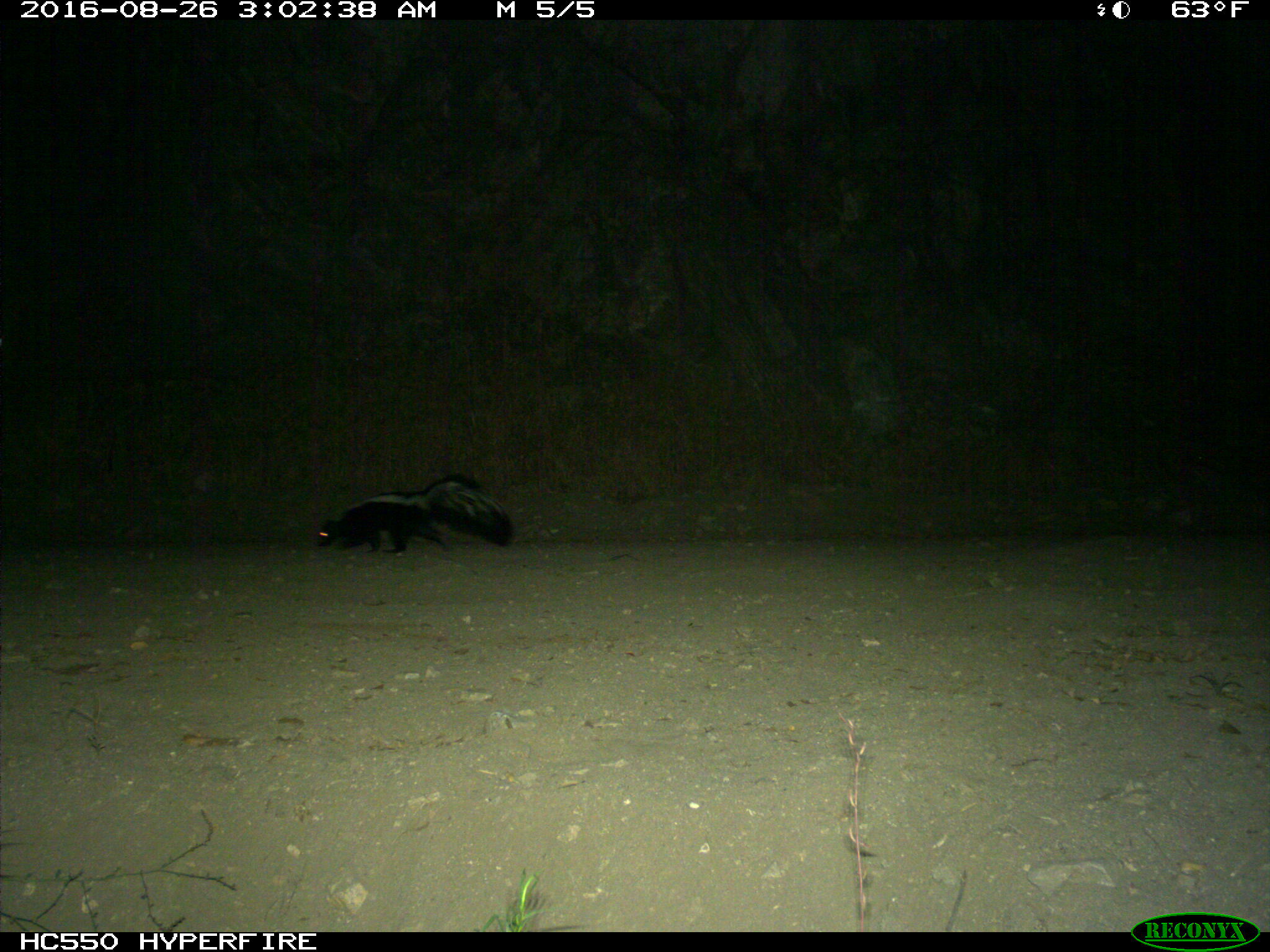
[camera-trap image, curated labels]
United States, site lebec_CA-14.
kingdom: Animalia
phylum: Chordata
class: Mammalia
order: Carnivora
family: Mephitidae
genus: Mephitis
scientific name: Mephitis mephitis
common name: striped skunk